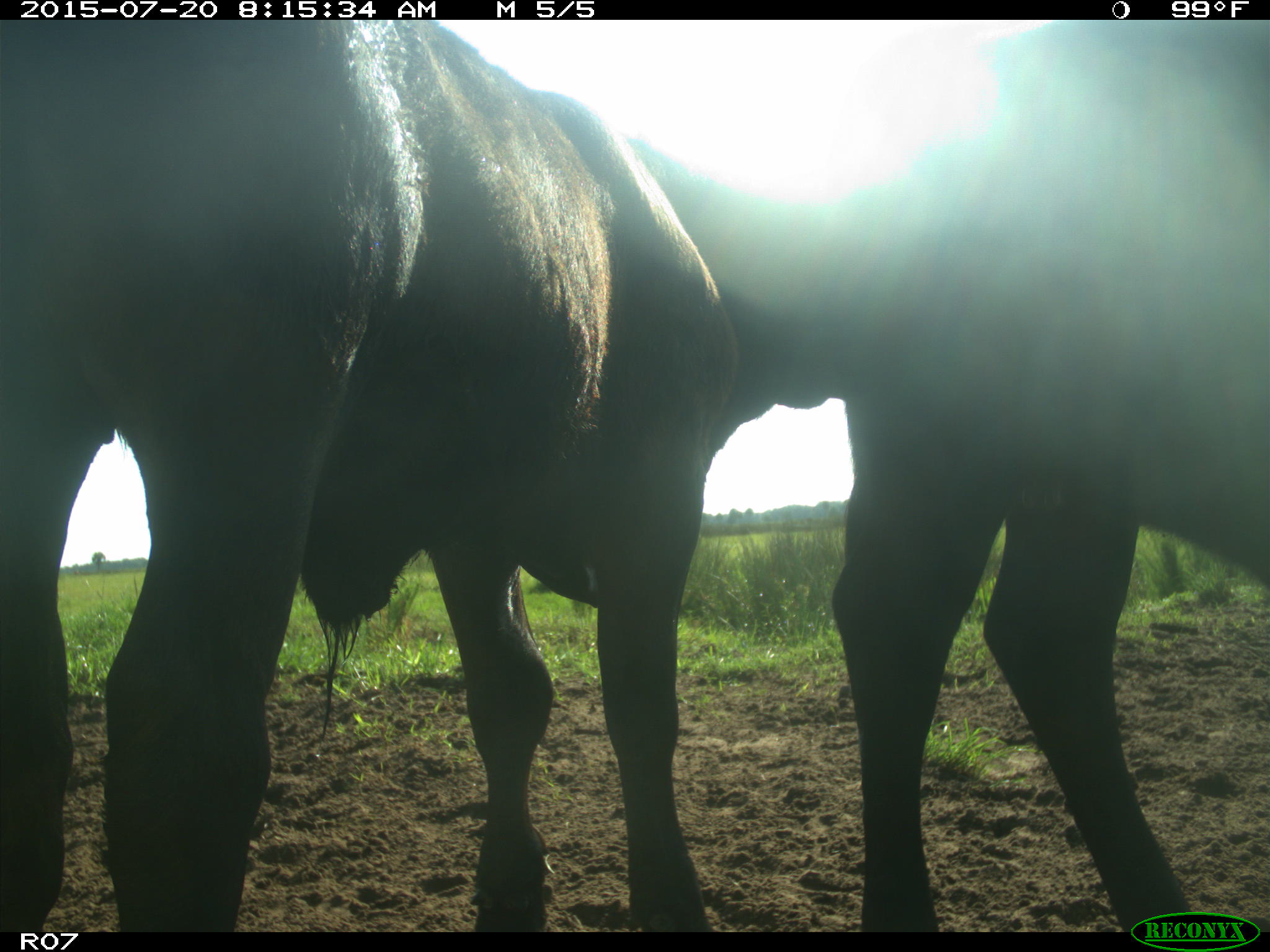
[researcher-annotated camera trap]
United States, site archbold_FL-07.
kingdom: Animalia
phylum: Chordata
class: Mammalia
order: Artiodactyla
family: Bovidae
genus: Bos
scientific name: Bos taurus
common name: domestic cow